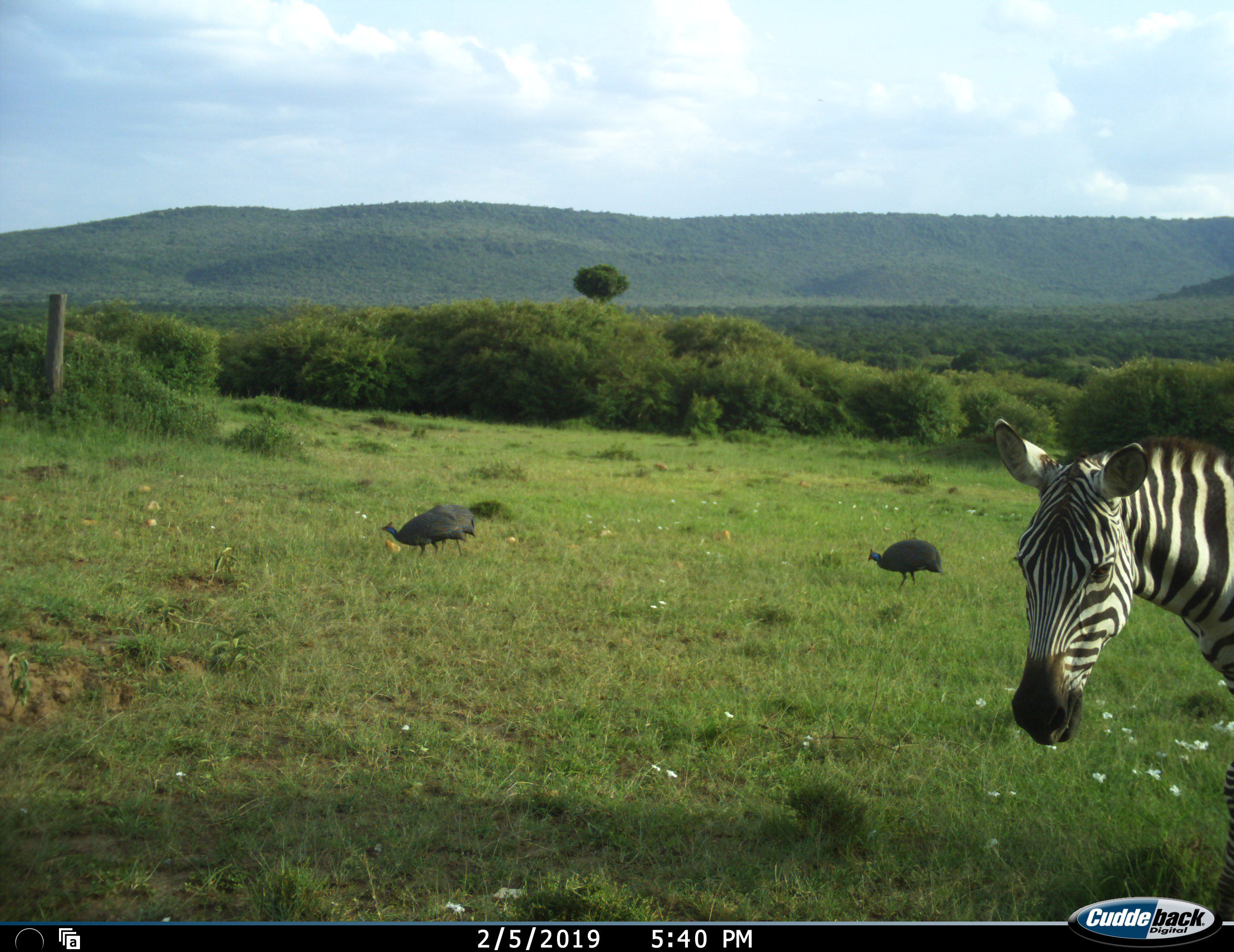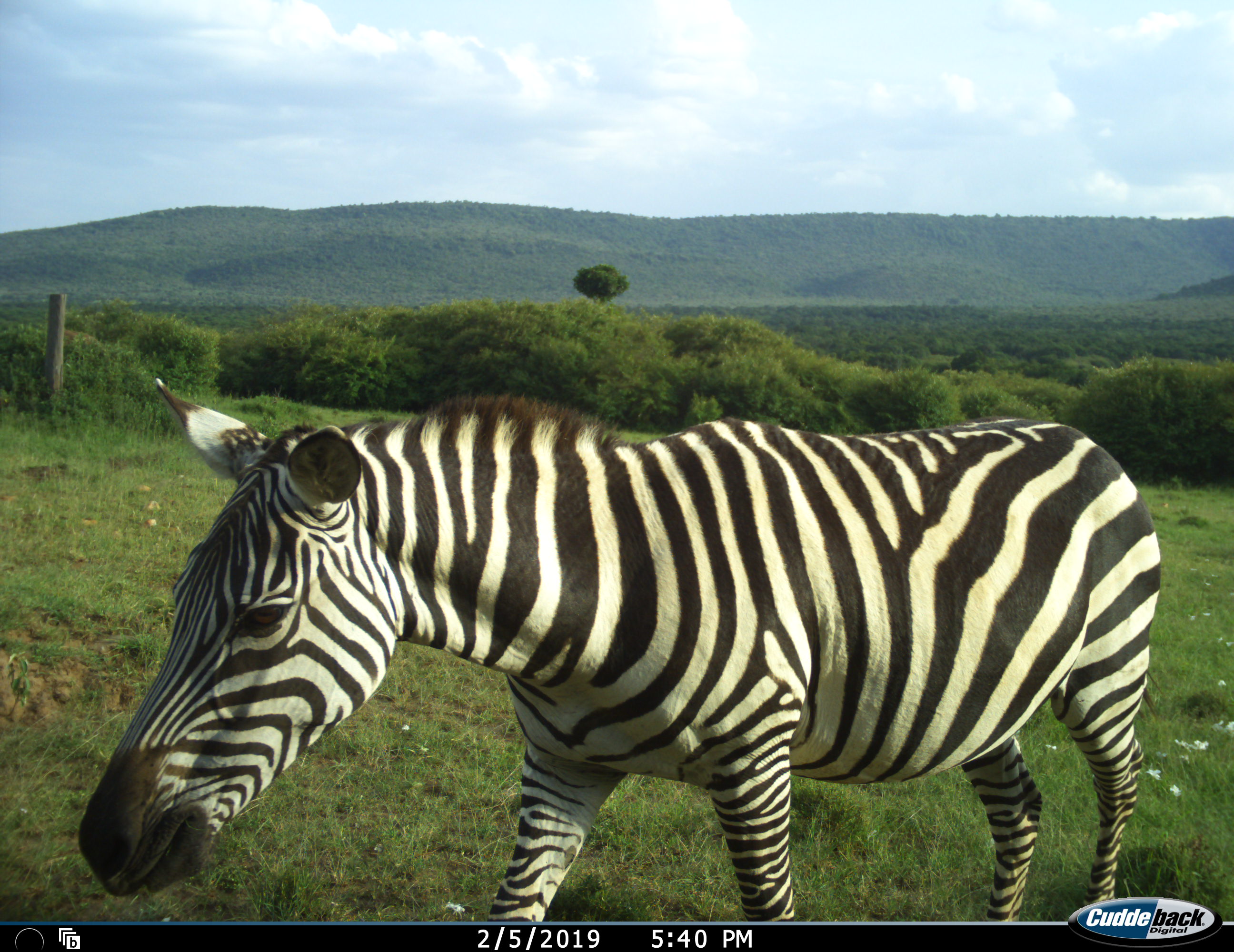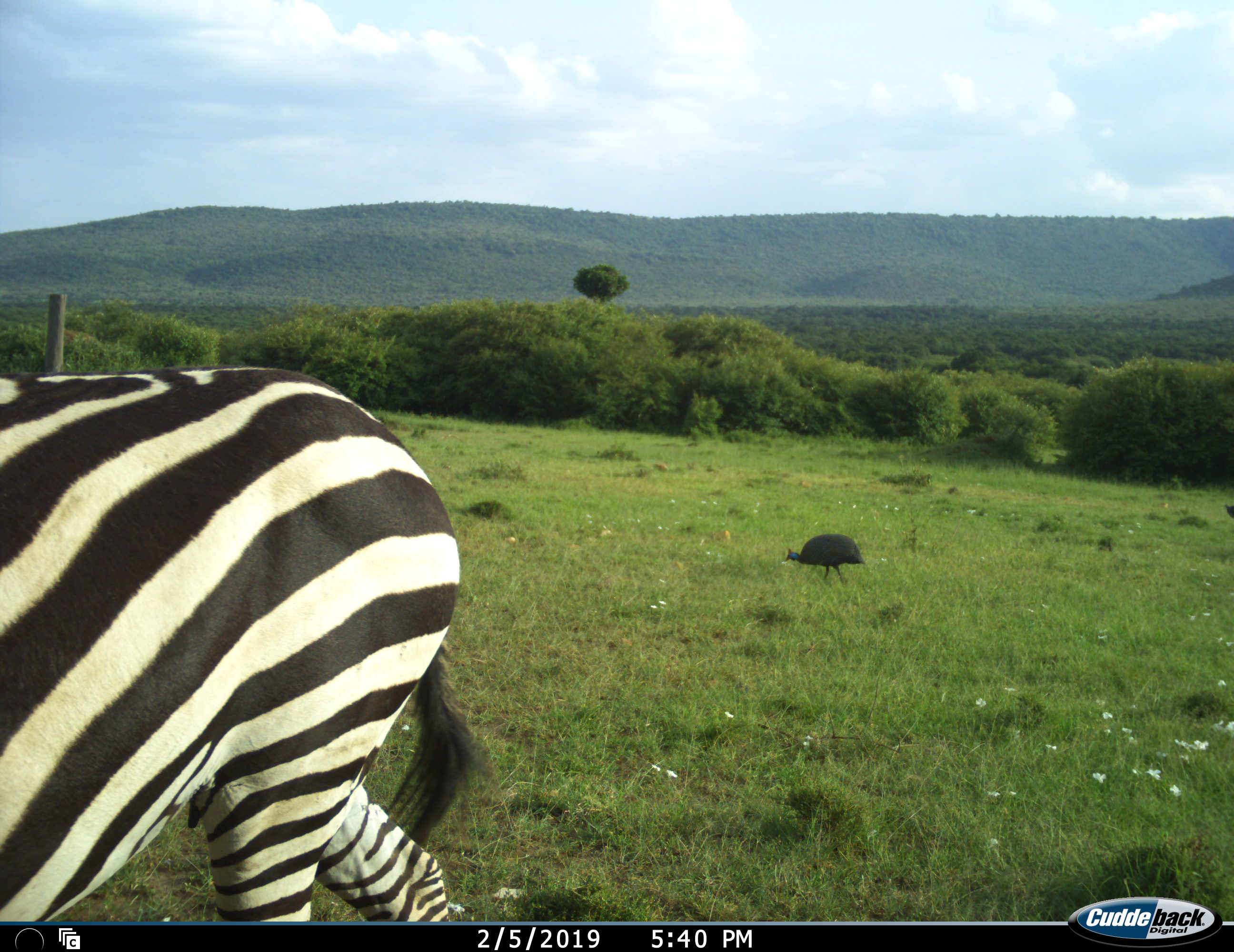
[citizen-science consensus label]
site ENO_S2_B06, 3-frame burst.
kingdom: Animalia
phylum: Chordata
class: Aves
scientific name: Aves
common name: bird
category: birdother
Birdother (bird) (Aves), count 2. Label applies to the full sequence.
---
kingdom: Animalia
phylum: Chordata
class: Mammalia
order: Perissodactyla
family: Equidae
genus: Equus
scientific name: Equus quagga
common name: plains zebra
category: zebraplains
Zebraplains (plains zebra) (Equus quagga), count 1. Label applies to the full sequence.